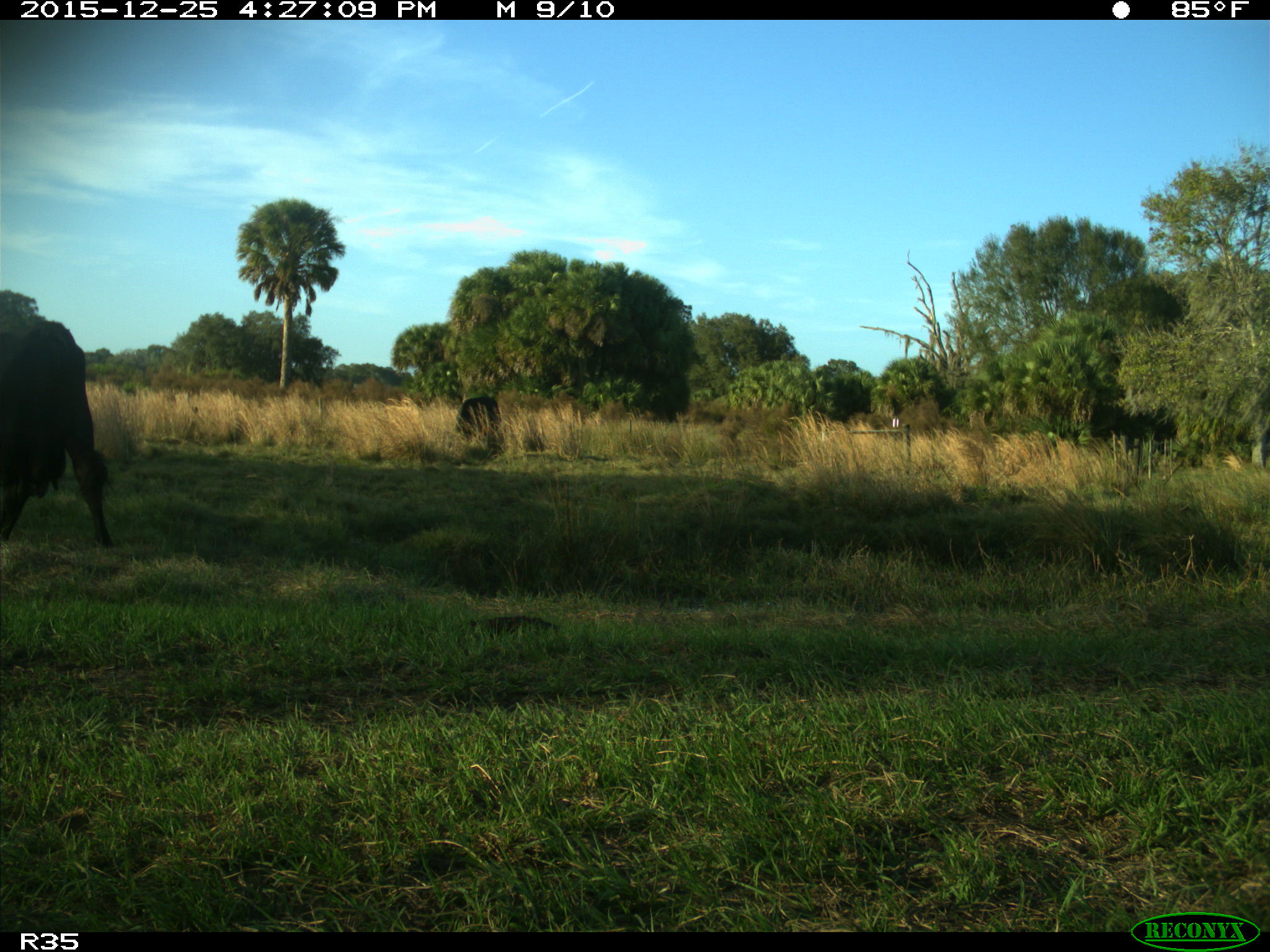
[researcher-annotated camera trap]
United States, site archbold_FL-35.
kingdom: Animalia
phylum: Chordata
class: Mammalia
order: Artiodactyla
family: Bovidae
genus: Bos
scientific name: Bos taurus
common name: domestic cow